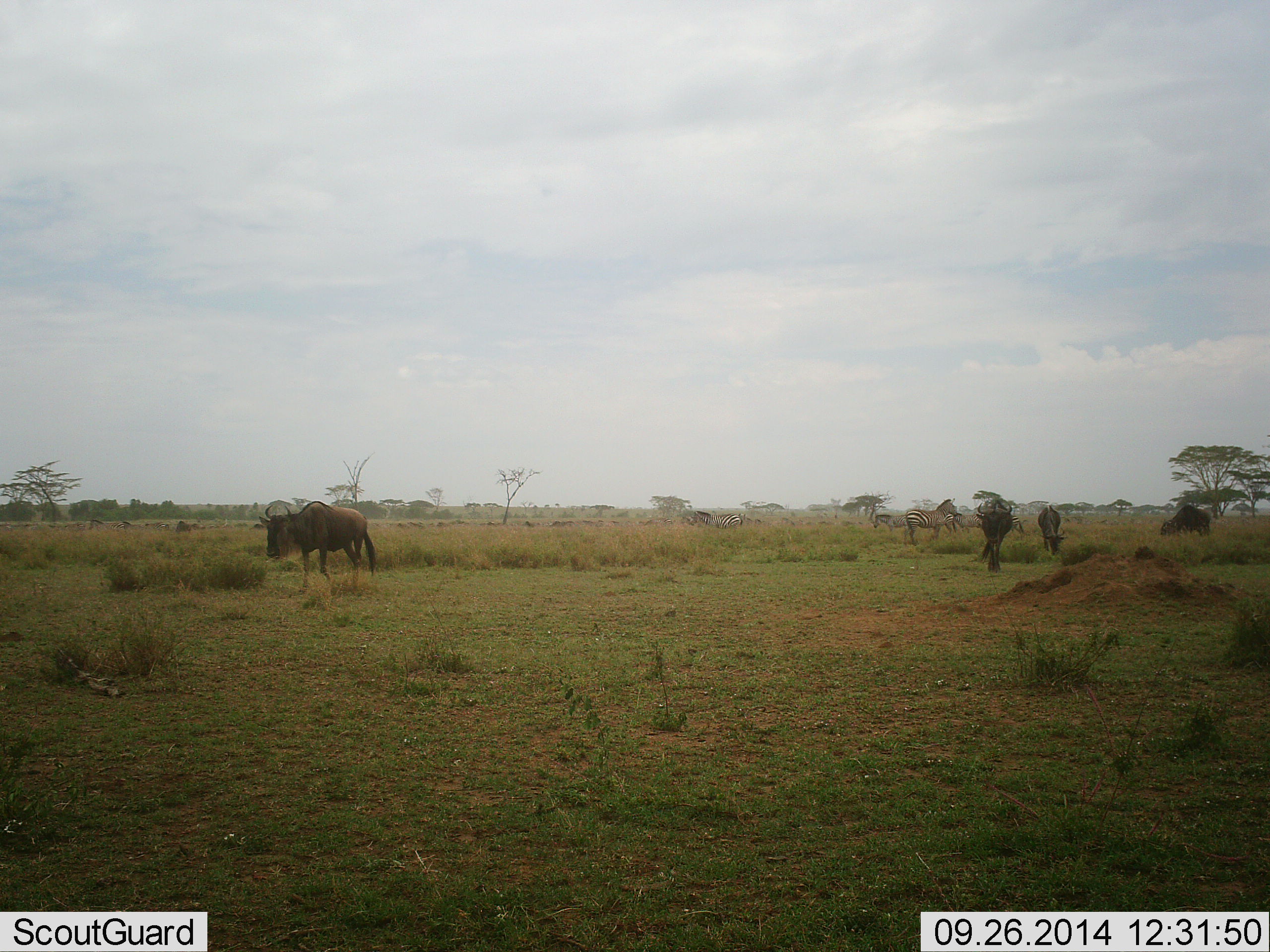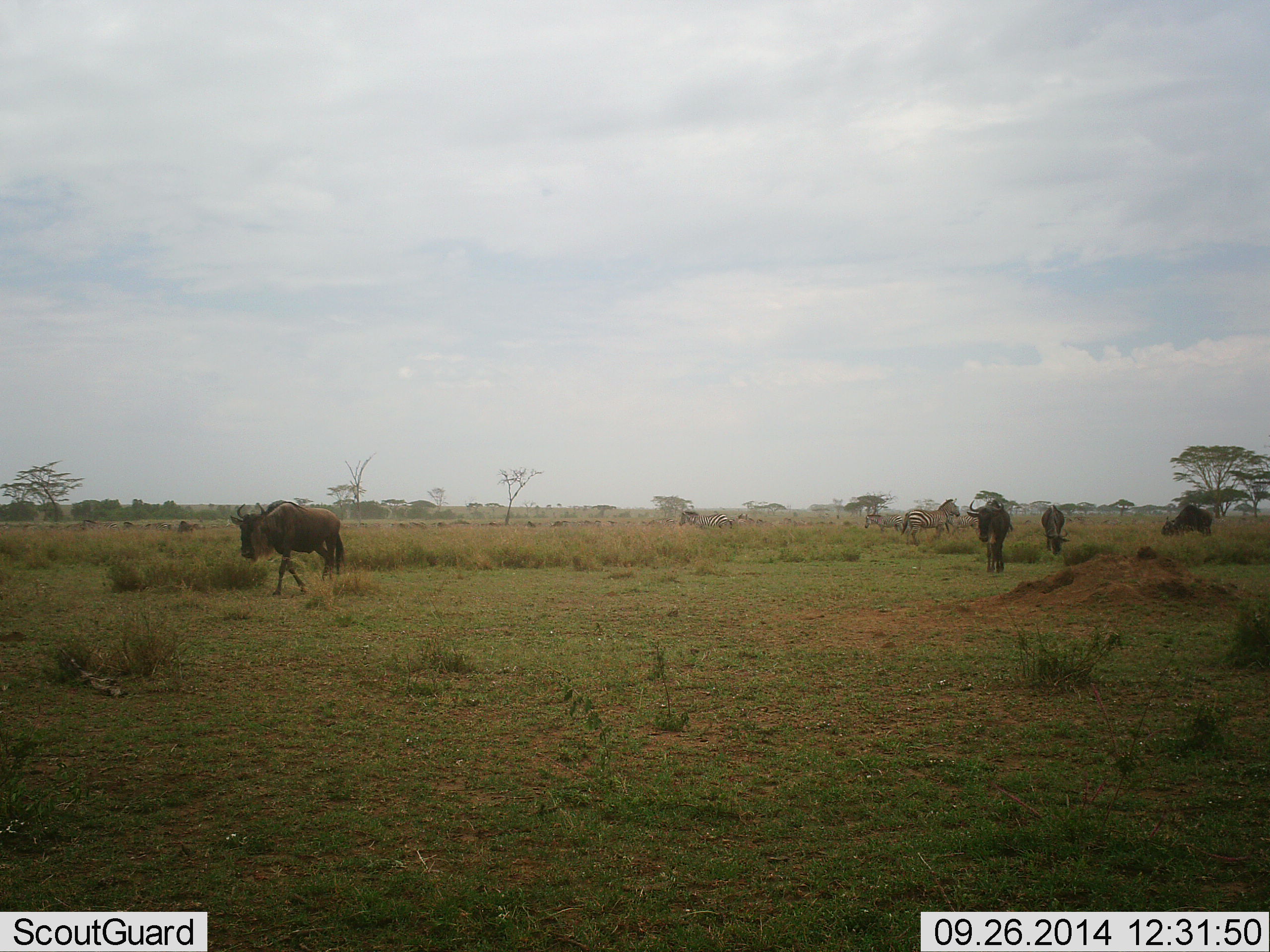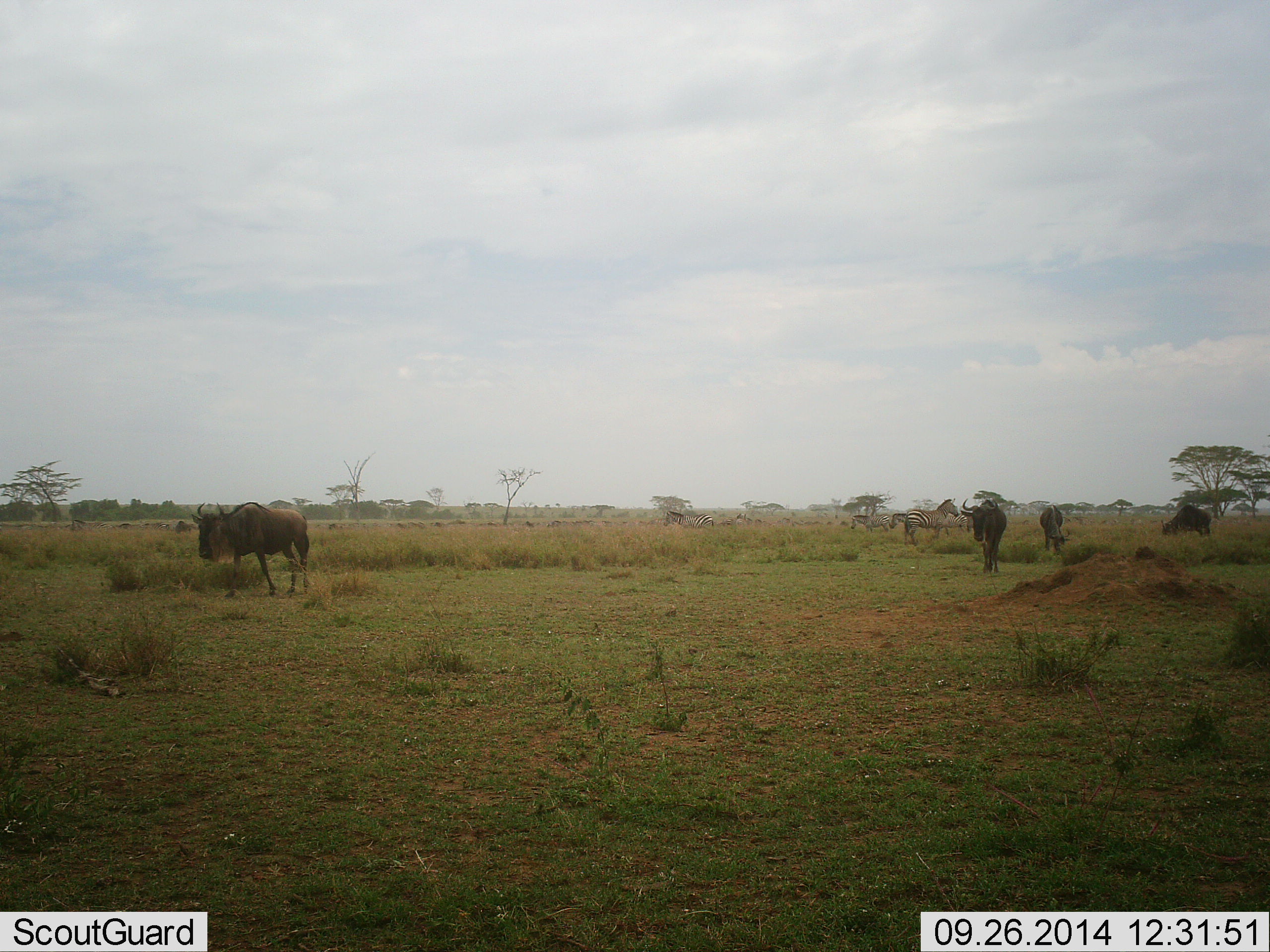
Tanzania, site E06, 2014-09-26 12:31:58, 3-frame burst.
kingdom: Animalia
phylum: Chordata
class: Mammalia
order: Artiodactyla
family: Bovidae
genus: Connochaetes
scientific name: Connochaetes taurinus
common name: blue wildebeest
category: wildebeest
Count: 5.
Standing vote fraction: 8%.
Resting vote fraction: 8%.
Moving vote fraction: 100%.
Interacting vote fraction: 0%.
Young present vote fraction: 0%.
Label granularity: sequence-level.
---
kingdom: Animalia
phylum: Chordata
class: Mammalia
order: Perissodactyla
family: Equidae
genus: Equus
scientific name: Equus quagga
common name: plains zebra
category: zebra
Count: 5.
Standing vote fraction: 60%.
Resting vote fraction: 0%.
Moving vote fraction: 70%.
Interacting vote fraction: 0%.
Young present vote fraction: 0%.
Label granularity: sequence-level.